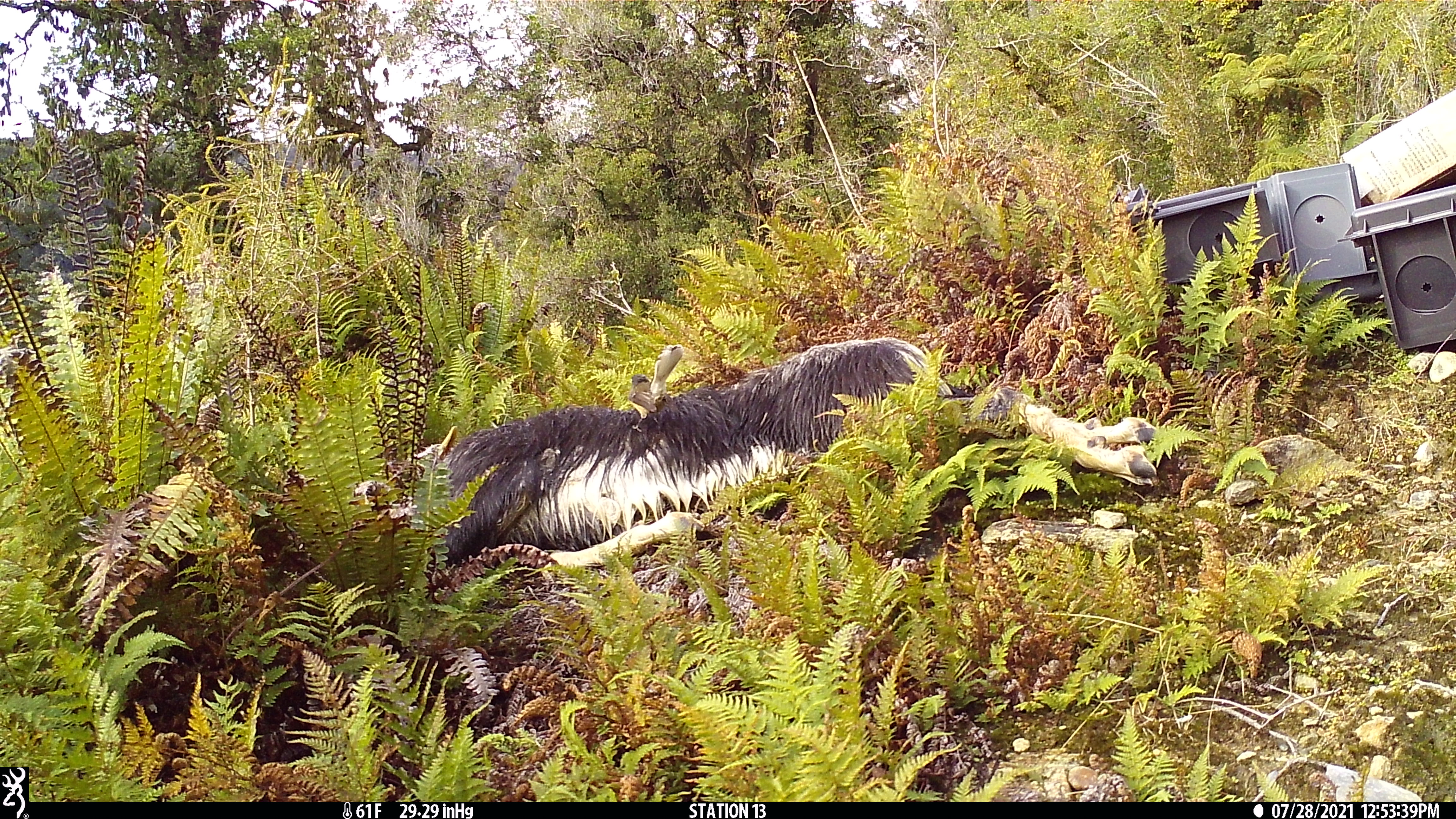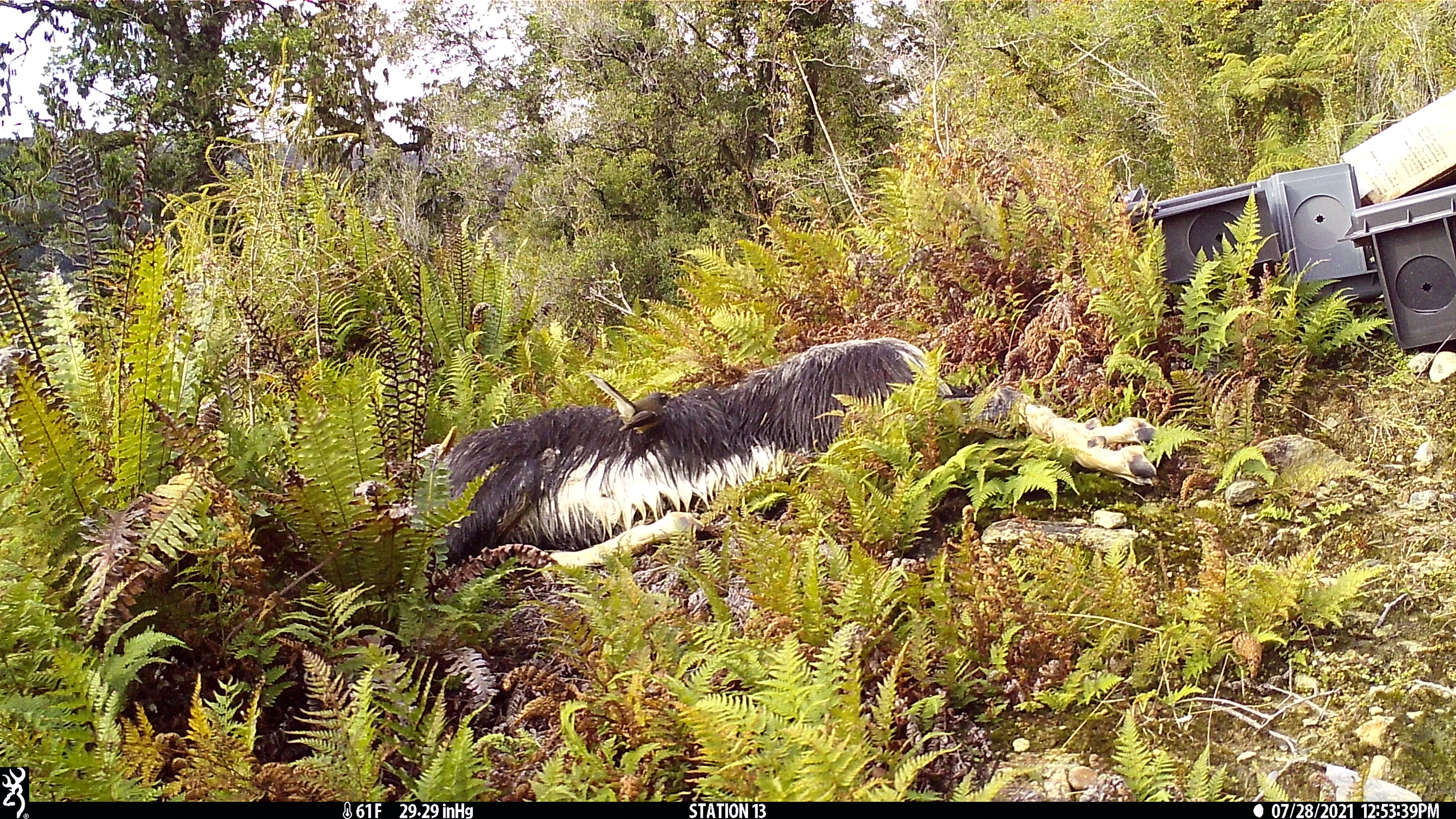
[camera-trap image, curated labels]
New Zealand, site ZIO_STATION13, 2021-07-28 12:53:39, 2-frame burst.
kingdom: Animalia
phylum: Chordata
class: Aves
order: Passeriformes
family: Rhipiduridae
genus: Rhipidura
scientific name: Rhipidura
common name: fantails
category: fantail